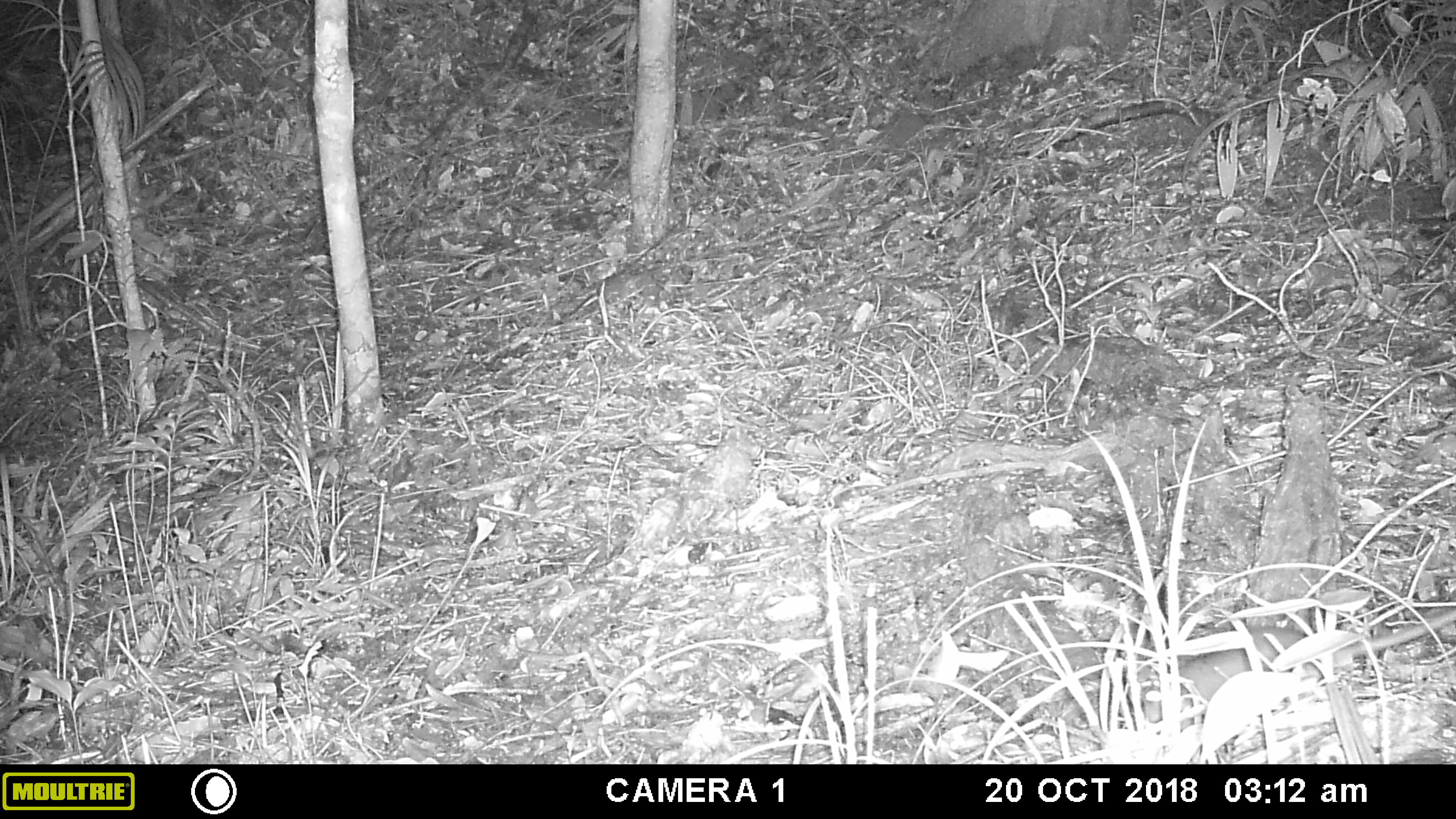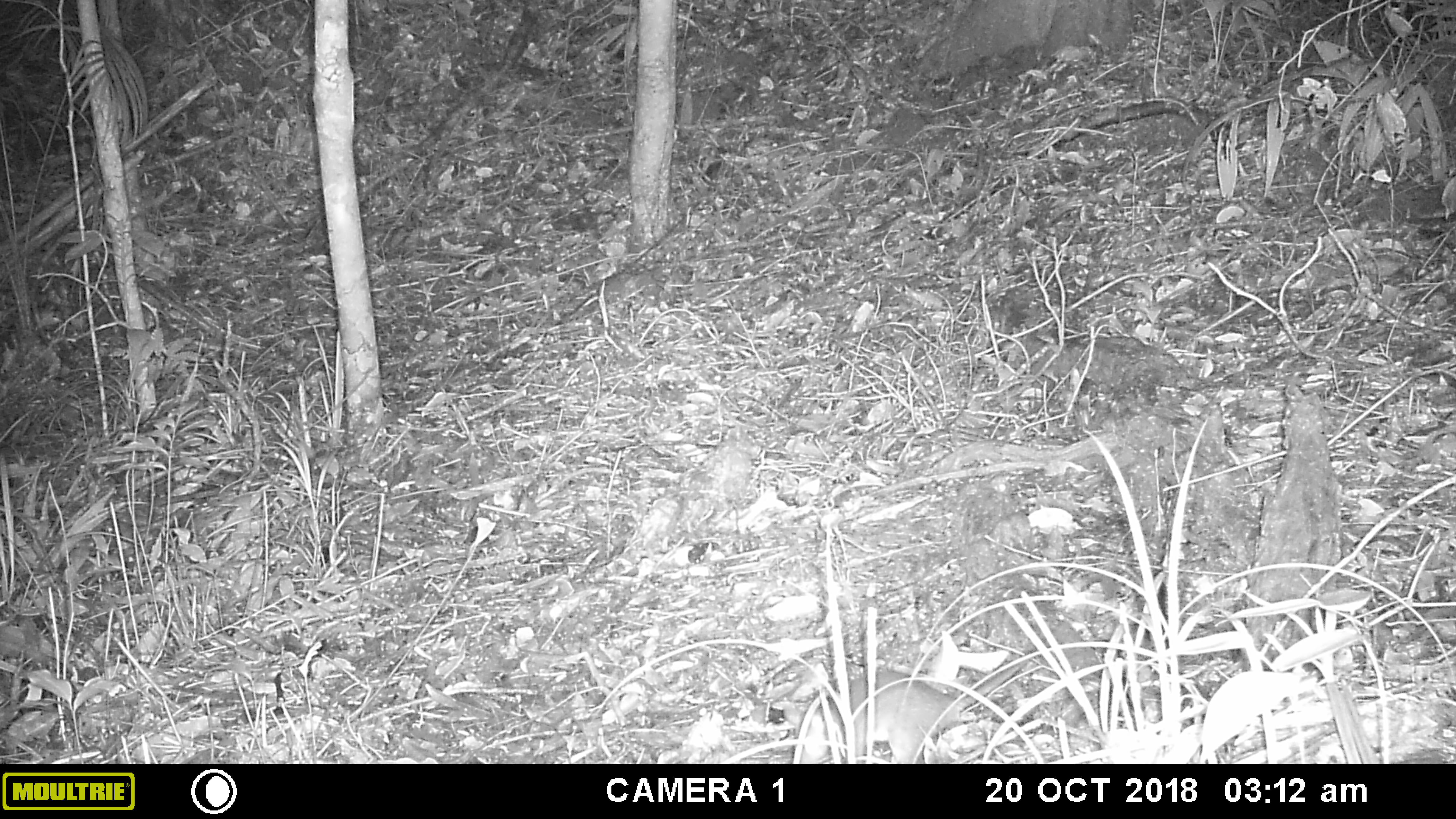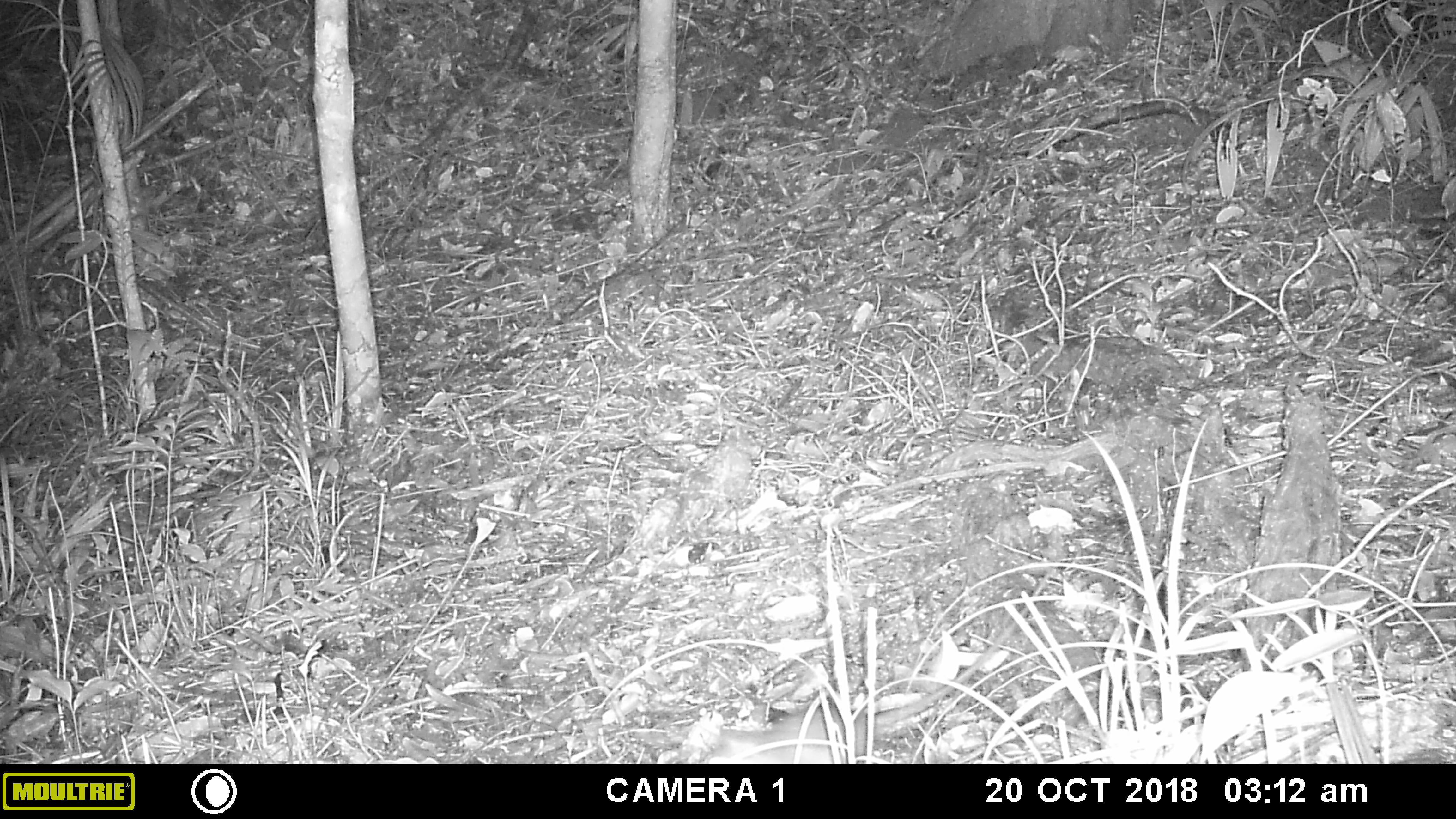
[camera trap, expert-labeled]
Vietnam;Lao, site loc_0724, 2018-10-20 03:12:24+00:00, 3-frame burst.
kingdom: Animalia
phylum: Chordata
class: Mammalia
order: Rodentia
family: Muridae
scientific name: Muridae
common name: old-world mice and rats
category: unidentified murid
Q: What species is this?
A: Unidentified murid (old-world mice and rats) (Muridae).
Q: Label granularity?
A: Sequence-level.